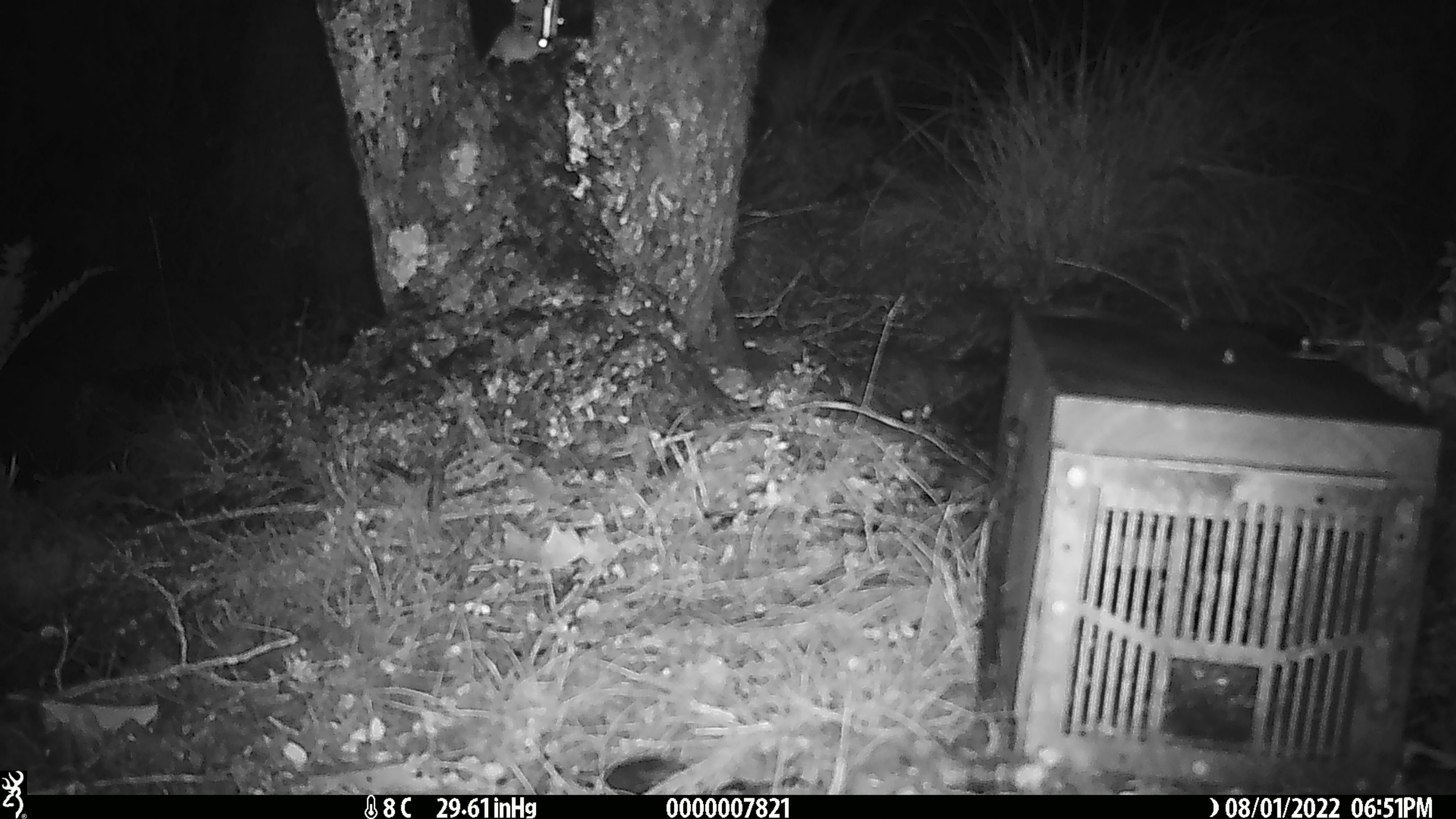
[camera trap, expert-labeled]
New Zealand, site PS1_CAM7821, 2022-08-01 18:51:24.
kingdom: Animalia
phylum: Chordata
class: Mammalia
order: Rodentia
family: Muridae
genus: Mus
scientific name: Mus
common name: mouse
Mouse (Mus).